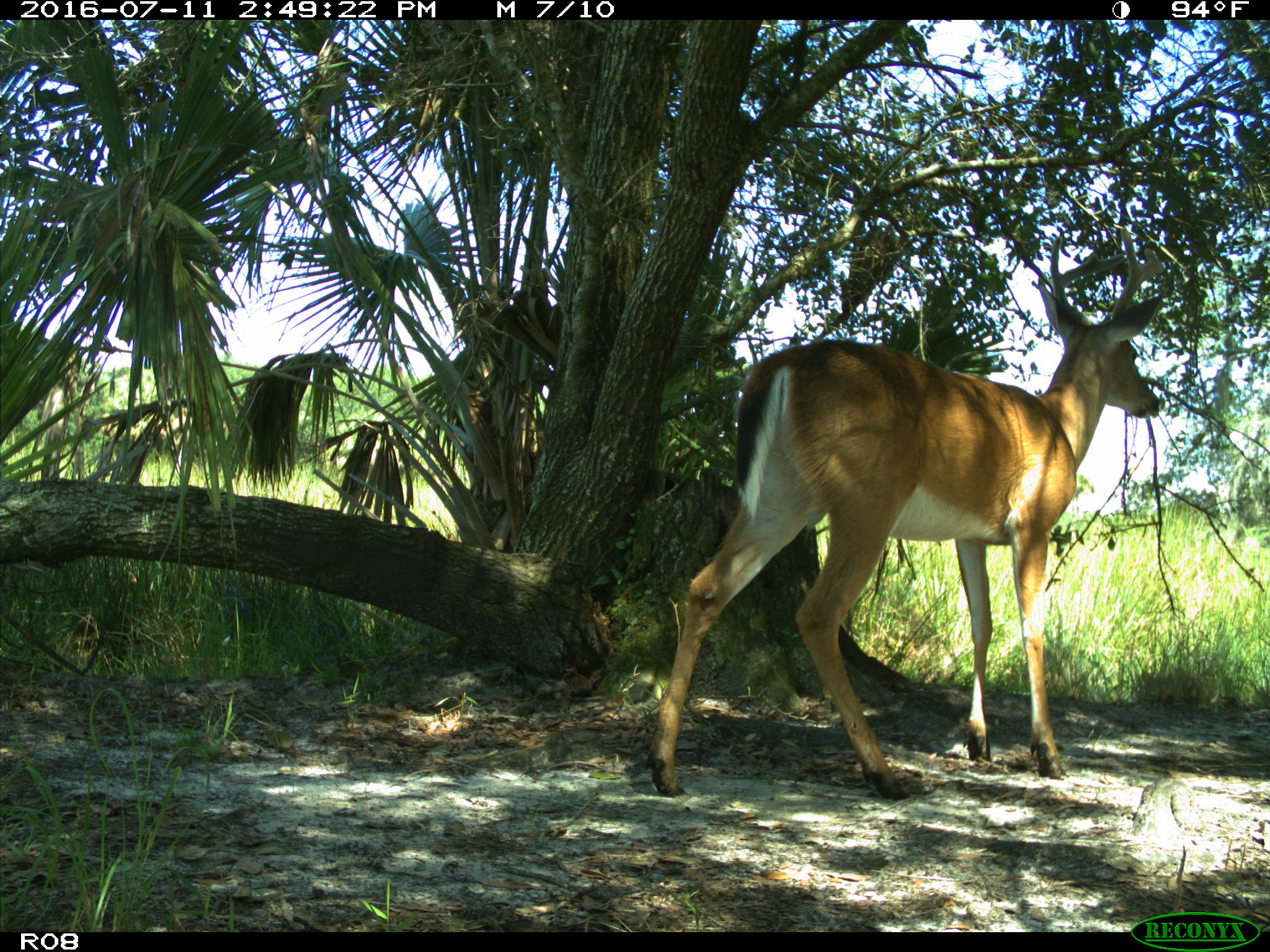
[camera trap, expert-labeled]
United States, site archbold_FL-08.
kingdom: Animalia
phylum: Chordata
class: Mammalia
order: Artiodactyla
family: Cervidae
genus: Odocoileus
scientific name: Odocoileus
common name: deer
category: unidentified deer